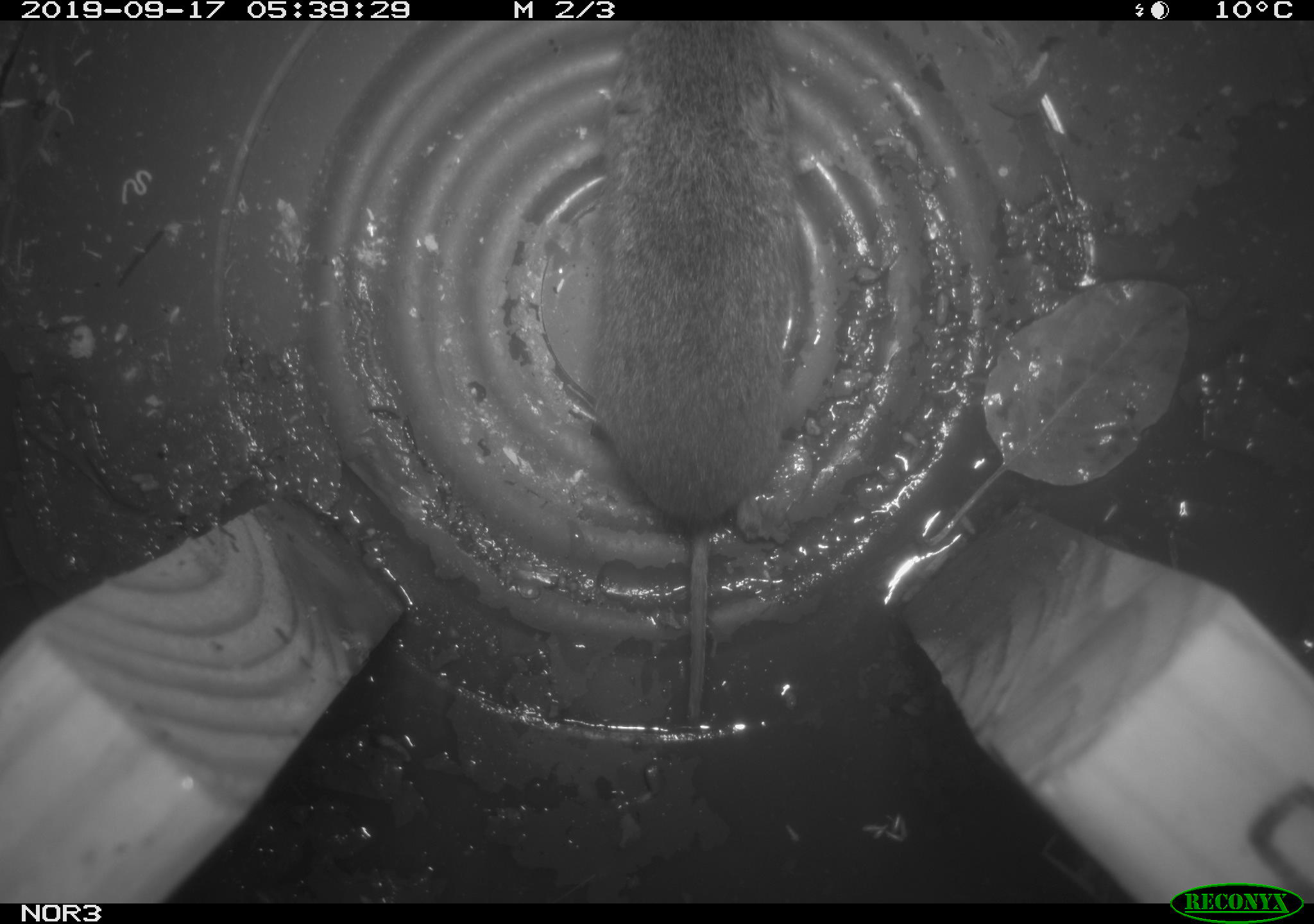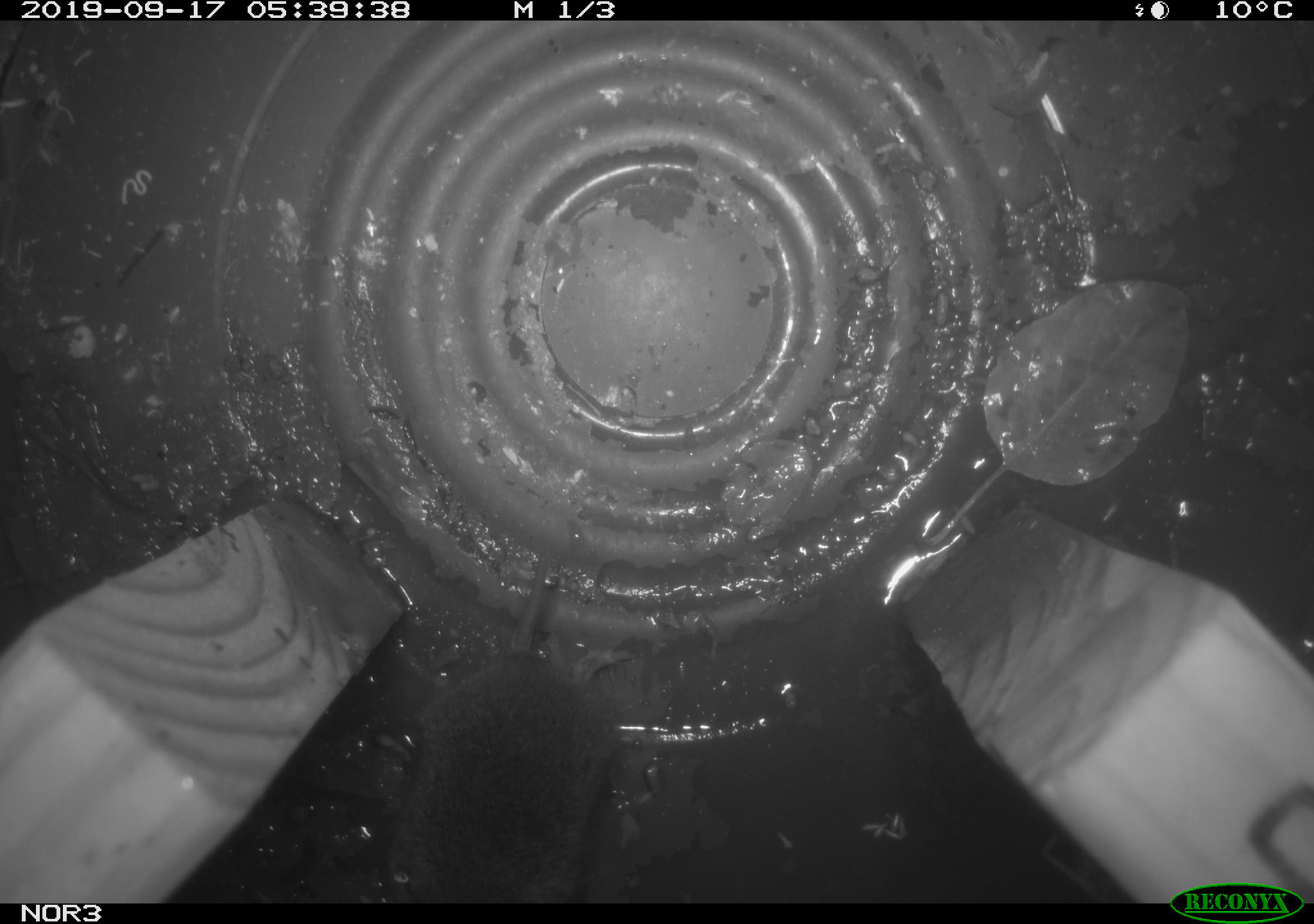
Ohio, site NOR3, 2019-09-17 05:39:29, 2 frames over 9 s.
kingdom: Animalia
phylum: Chordata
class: Mammalia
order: Rodentia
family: Cricetidae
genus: Microtus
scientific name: Microtus pennsylvanicus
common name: meadow vole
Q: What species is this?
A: Meadow vole (Microtus pennsylvanicus).